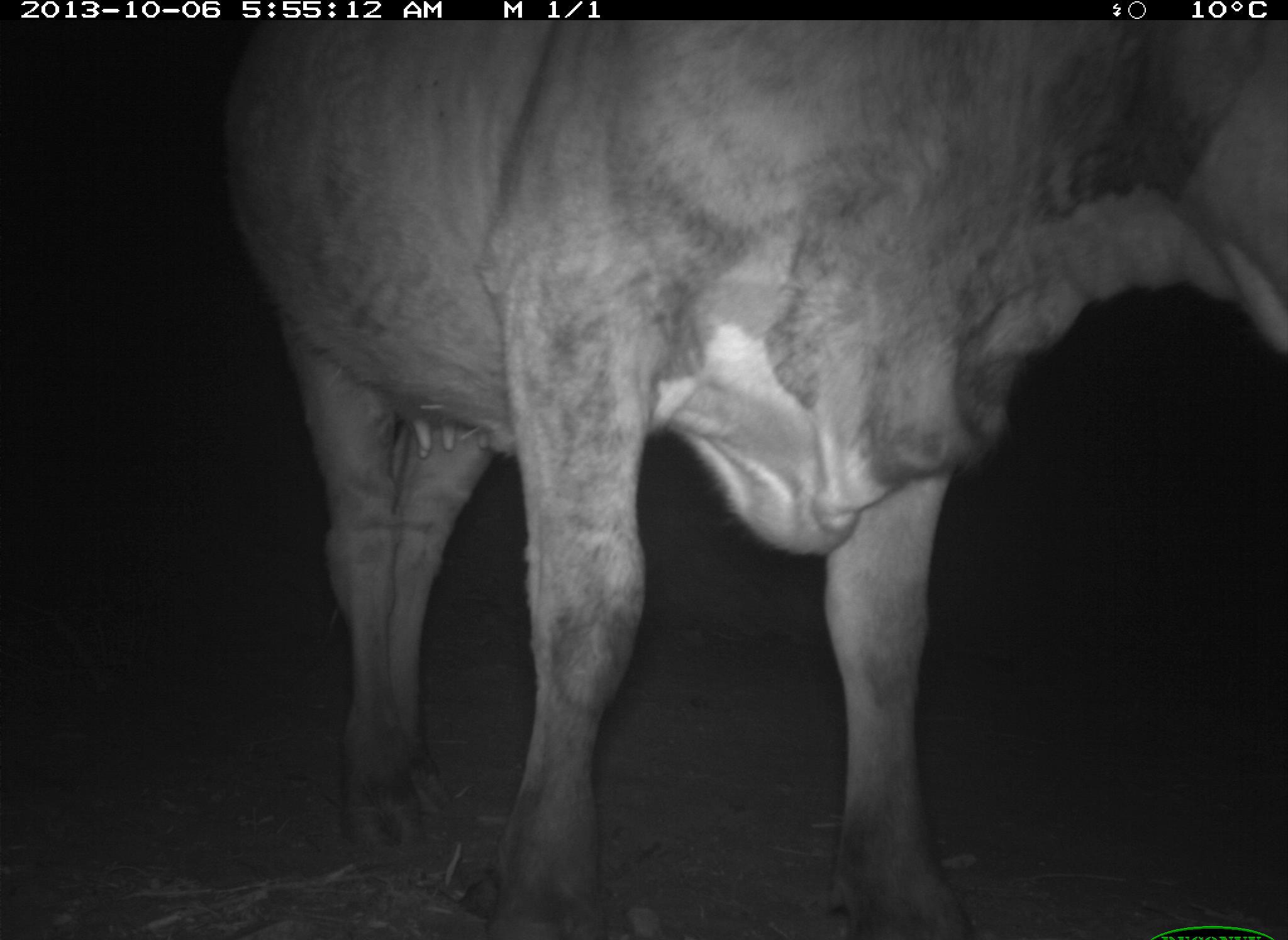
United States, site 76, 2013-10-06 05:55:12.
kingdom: Animalia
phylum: Chordata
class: Mammalia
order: Artiodactyla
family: Bovidae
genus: Bos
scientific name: Bos taurus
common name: cow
Cow (Bos taurus).